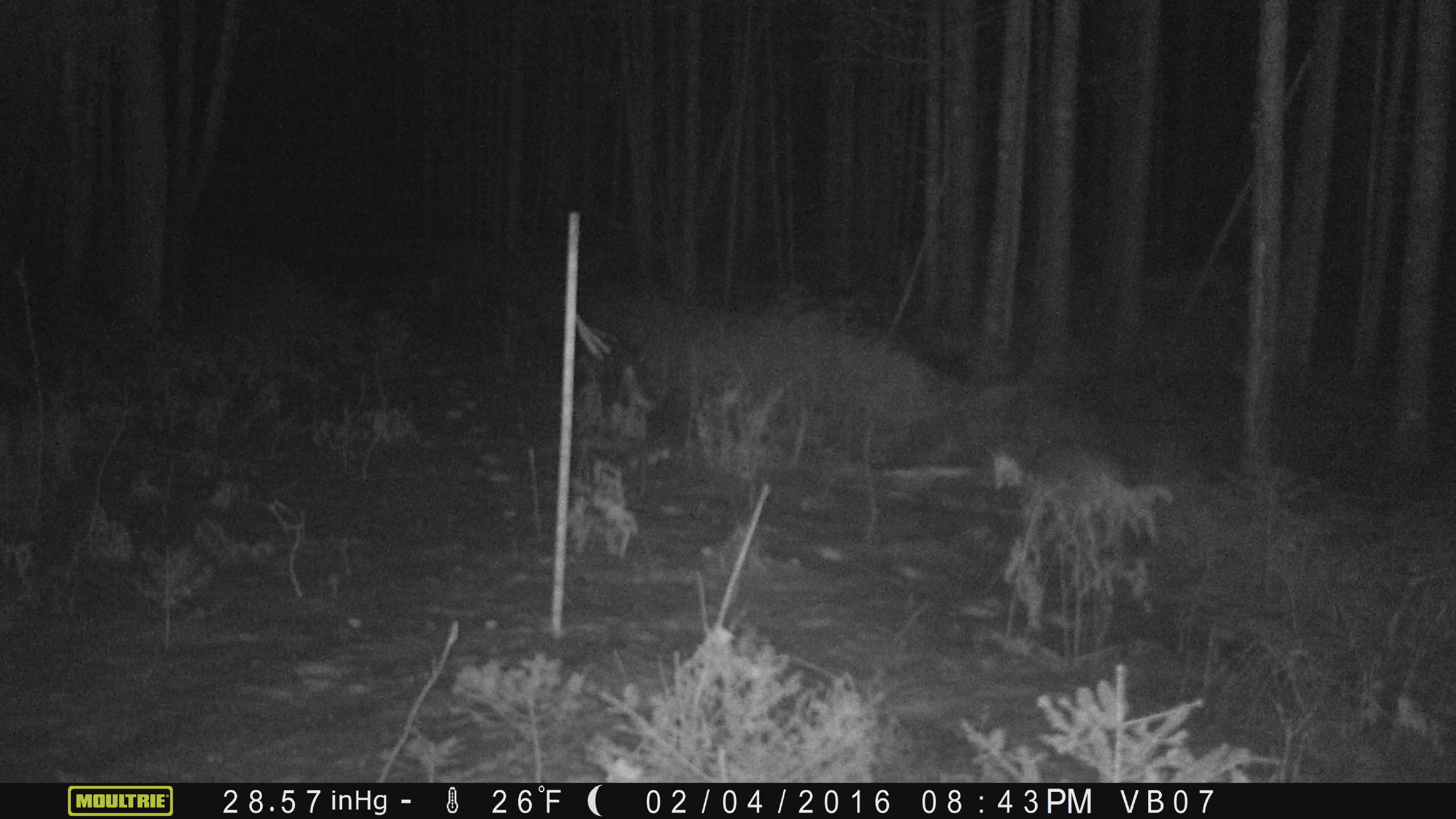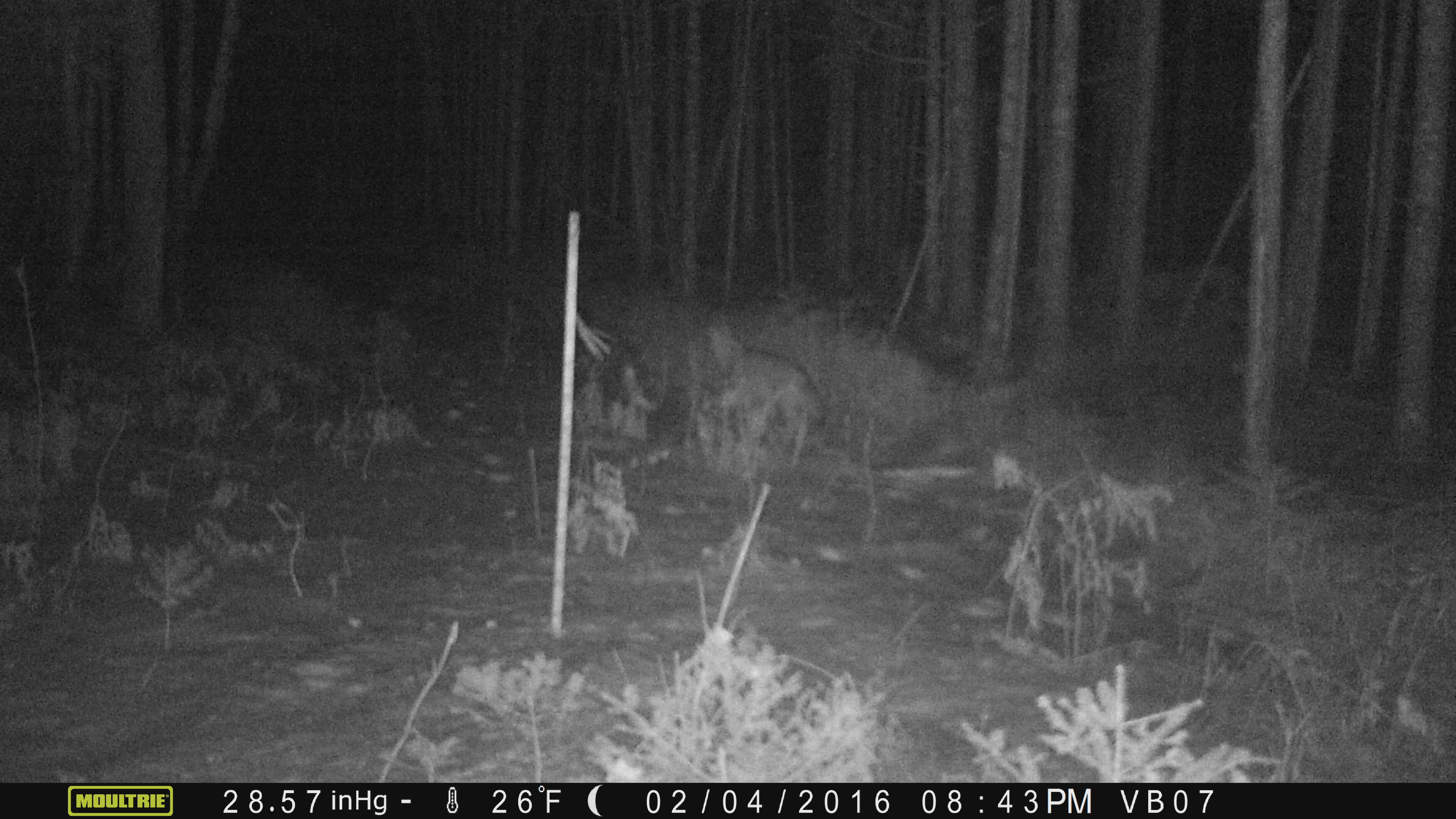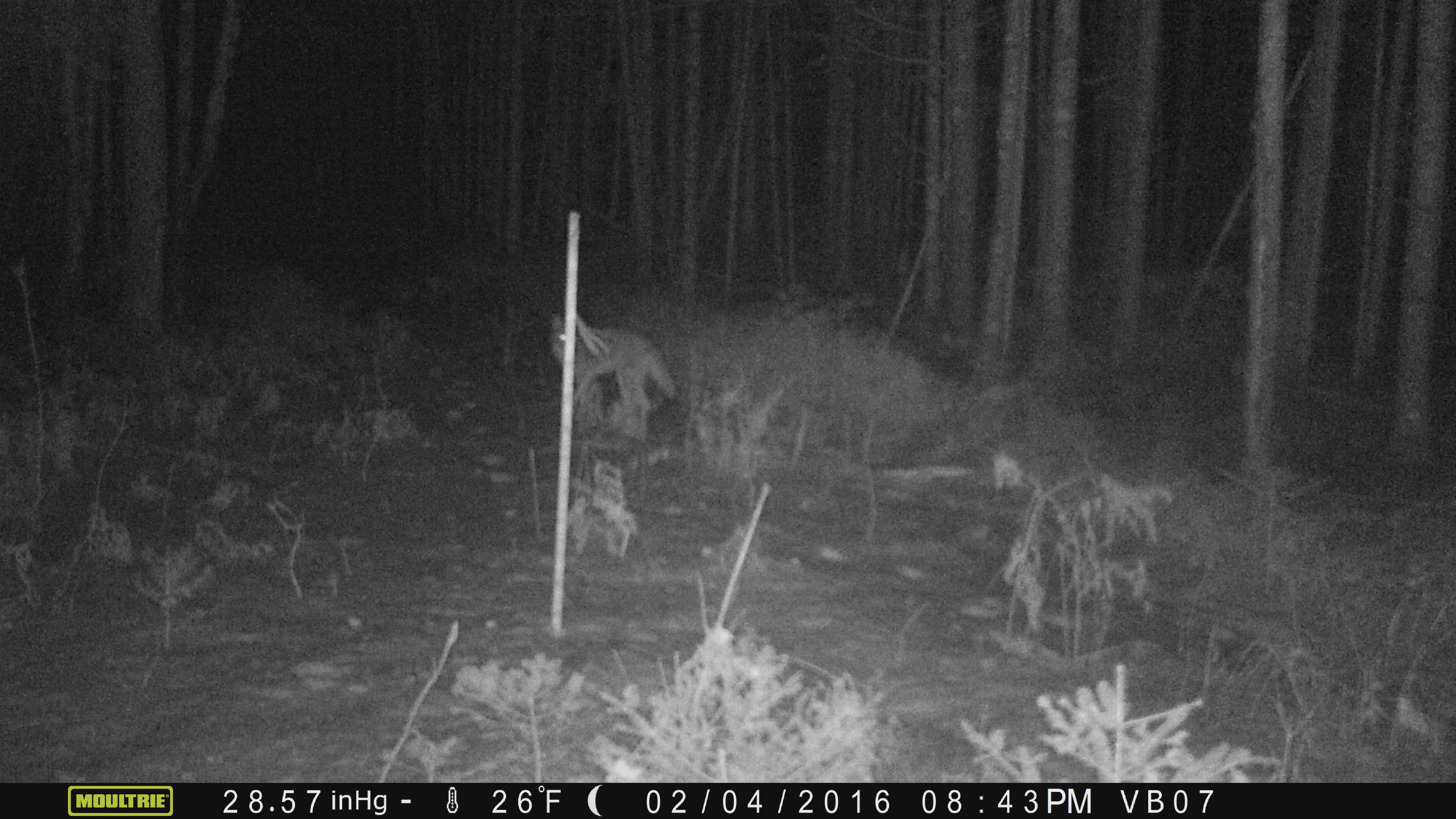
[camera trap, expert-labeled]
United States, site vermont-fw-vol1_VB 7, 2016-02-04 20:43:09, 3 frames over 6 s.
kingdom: Animalia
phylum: Chordata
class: Mammalia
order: Carnivora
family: Canidae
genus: Canis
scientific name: Canis latrans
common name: coyote